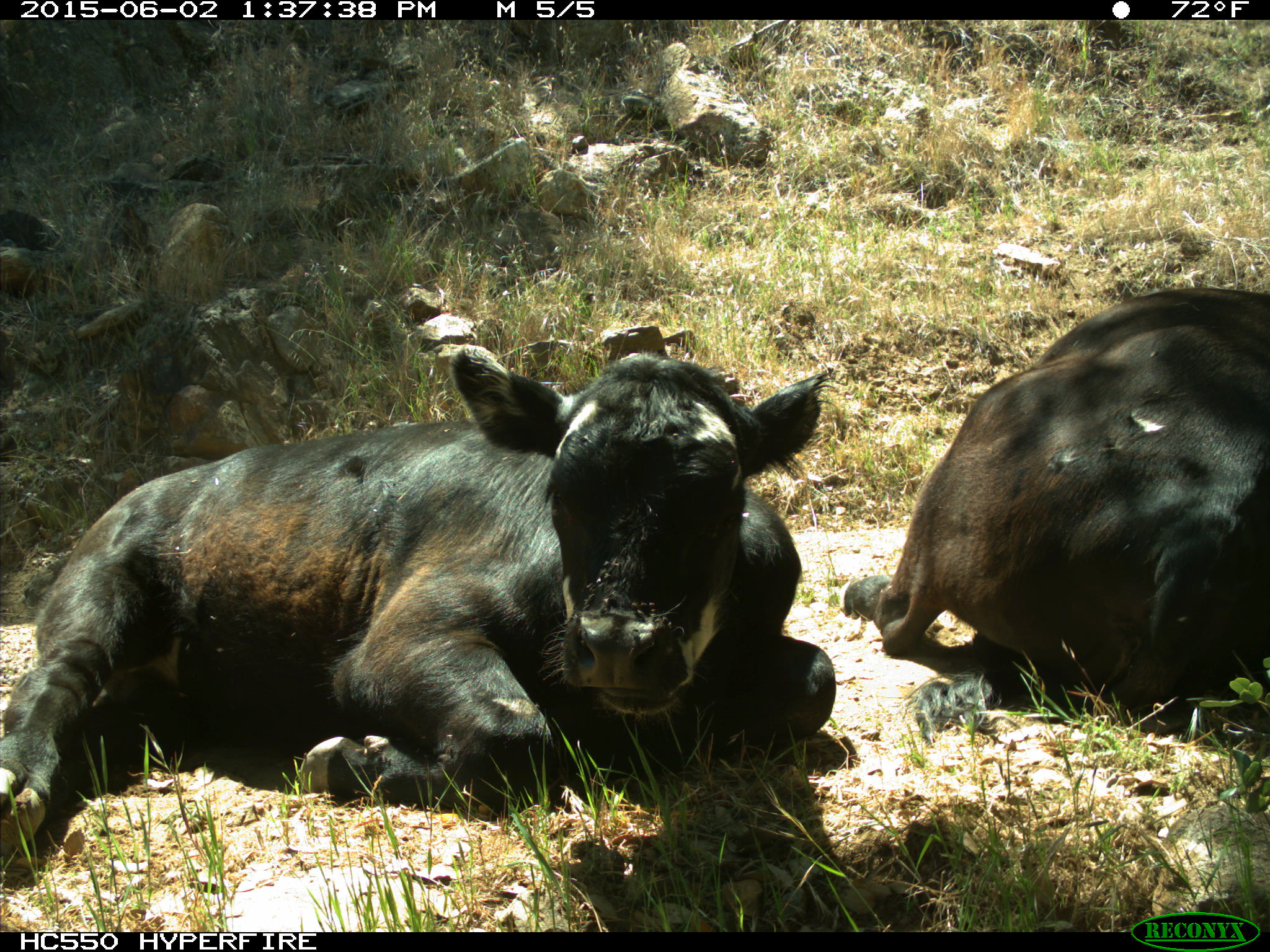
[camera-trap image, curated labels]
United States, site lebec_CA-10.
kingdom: Animalia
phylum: Chordata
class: Mammalia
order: Artiodactyla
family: Bovidae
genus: Bos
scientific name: Bos taurus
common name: domestic cow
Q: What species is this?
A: Bos taurus (domestic cow).